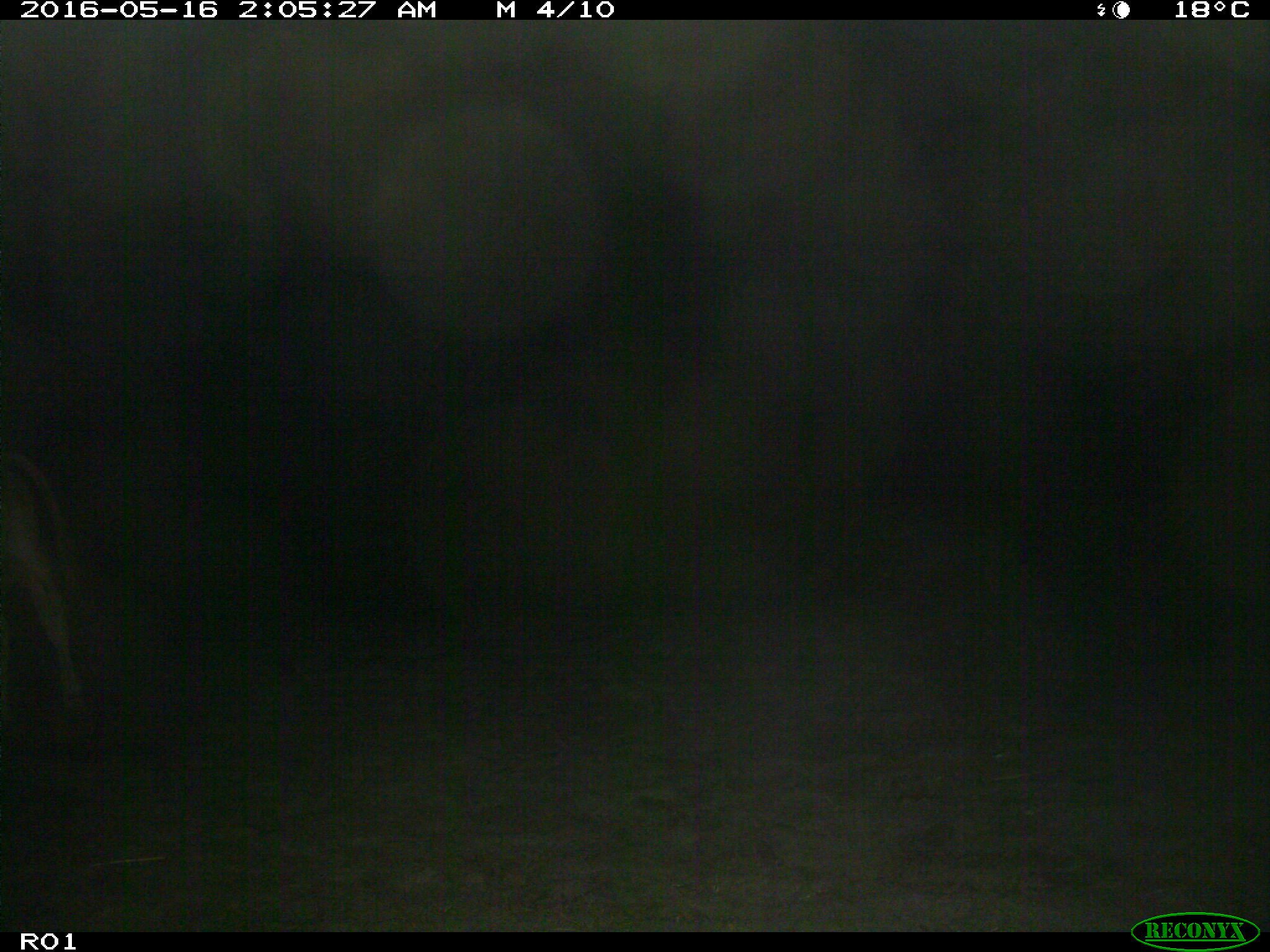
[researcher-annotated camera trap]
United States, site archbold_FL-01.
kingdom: Animalia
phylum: Chordata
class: Mammalia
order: Artiodactyla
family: Bovidae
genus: Bos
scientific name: Bos taurus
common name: domestic cow